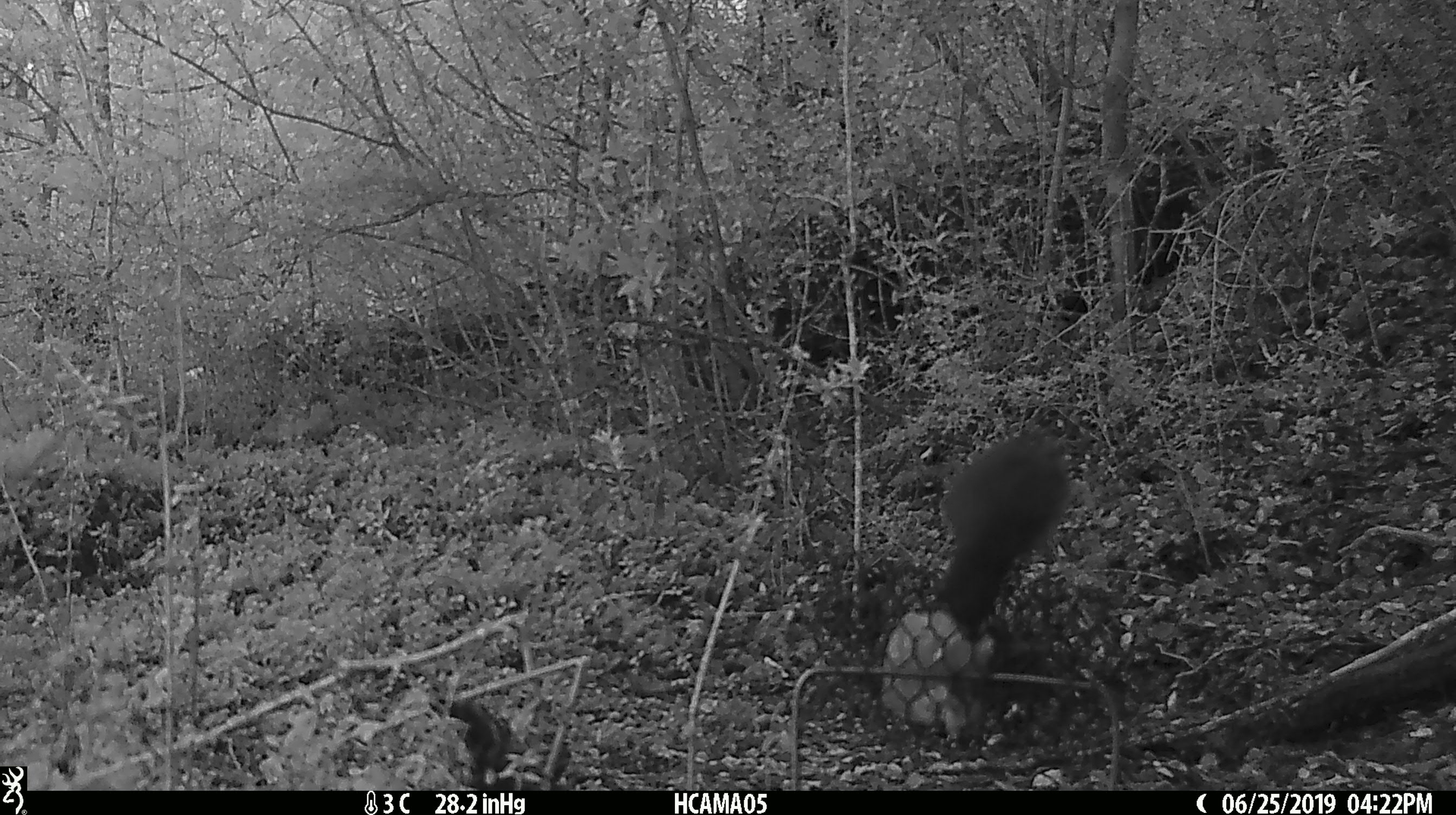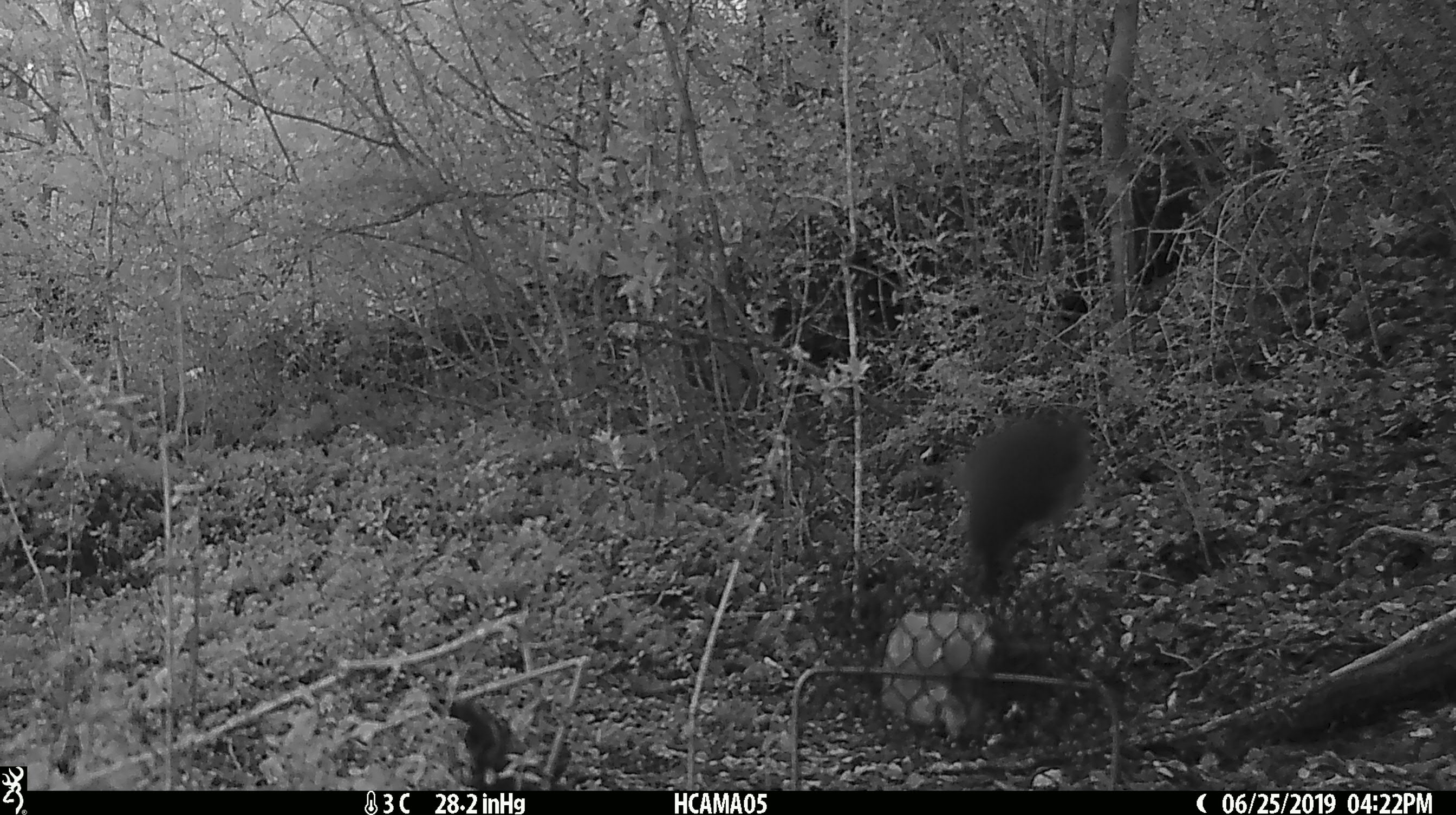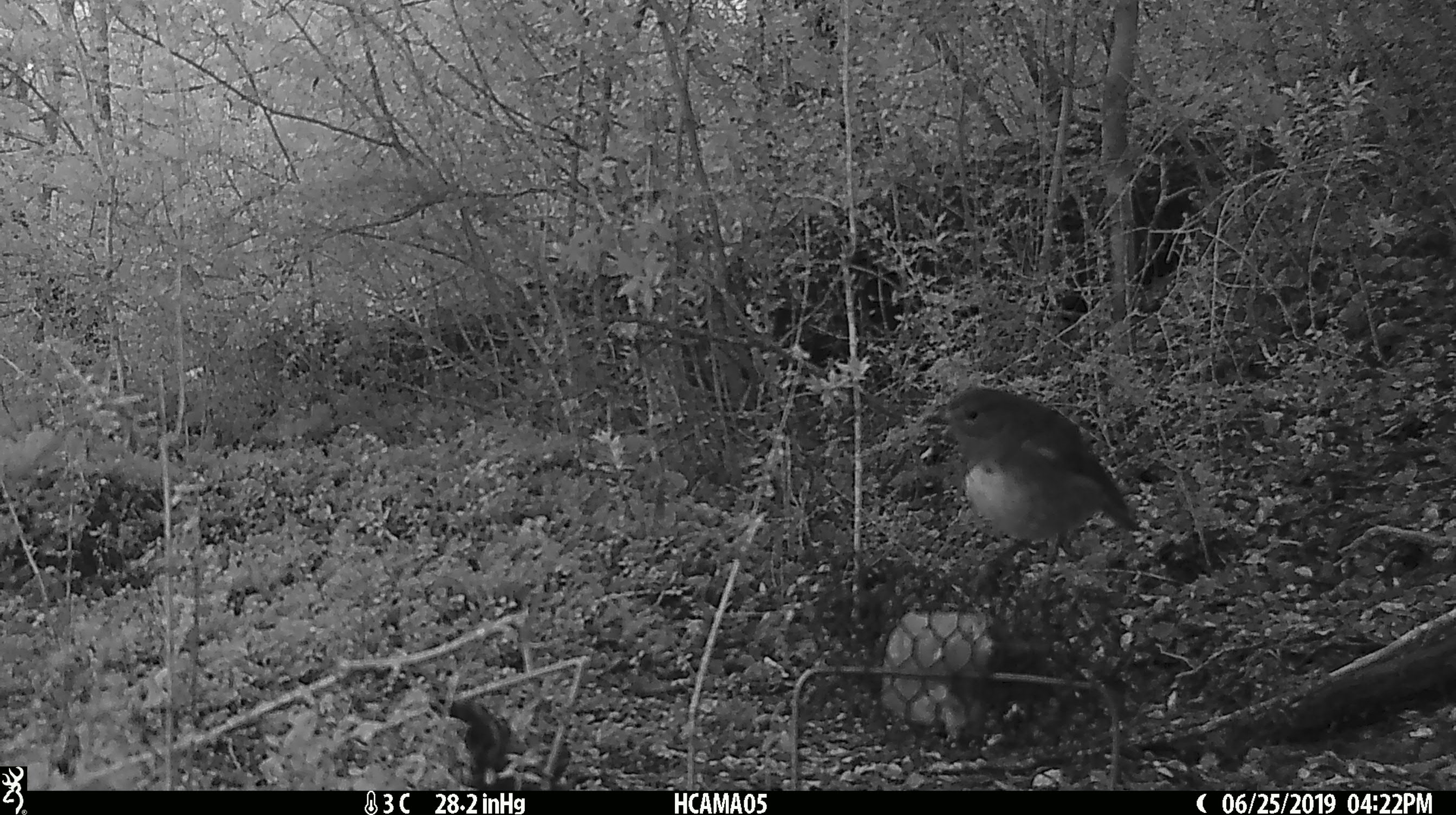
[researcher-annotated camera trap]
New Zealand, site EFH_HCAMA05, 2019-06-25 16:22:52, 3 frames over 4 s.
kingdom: Animalia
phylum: Chordata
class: Aves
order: Passeriformes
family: Petroicidae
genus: Petroica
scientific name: Petroica australis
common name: new zealand robin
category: robin